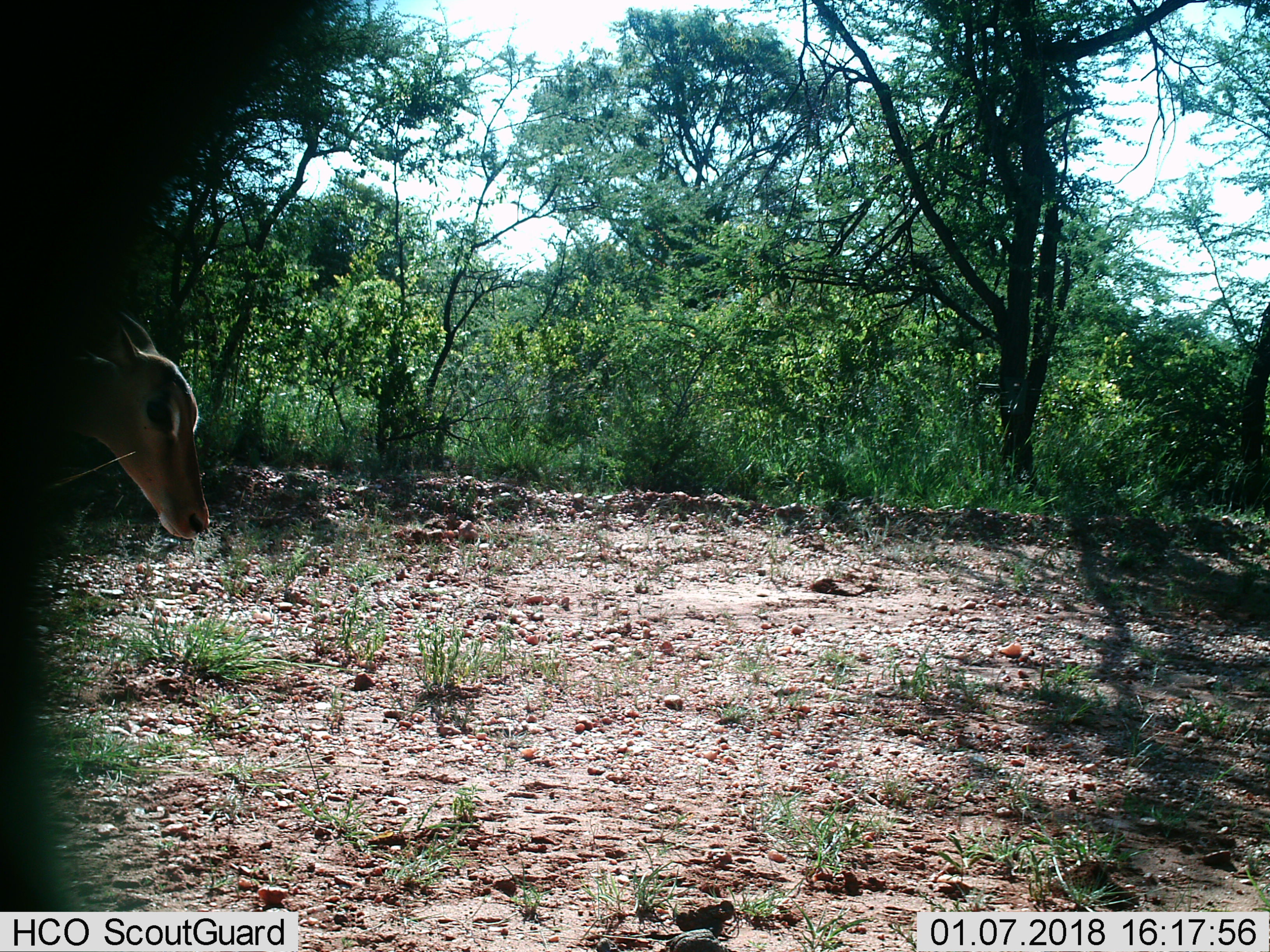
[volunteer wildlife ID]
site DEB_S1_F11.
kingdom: Animalia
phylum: Chordata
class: Mammalia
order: Artiodactyla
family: Bovidae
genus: Aepyceros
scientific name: Aepyceros melampus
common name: impala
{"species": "impala (Aepyceros melampus)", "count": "1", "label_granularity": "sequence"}